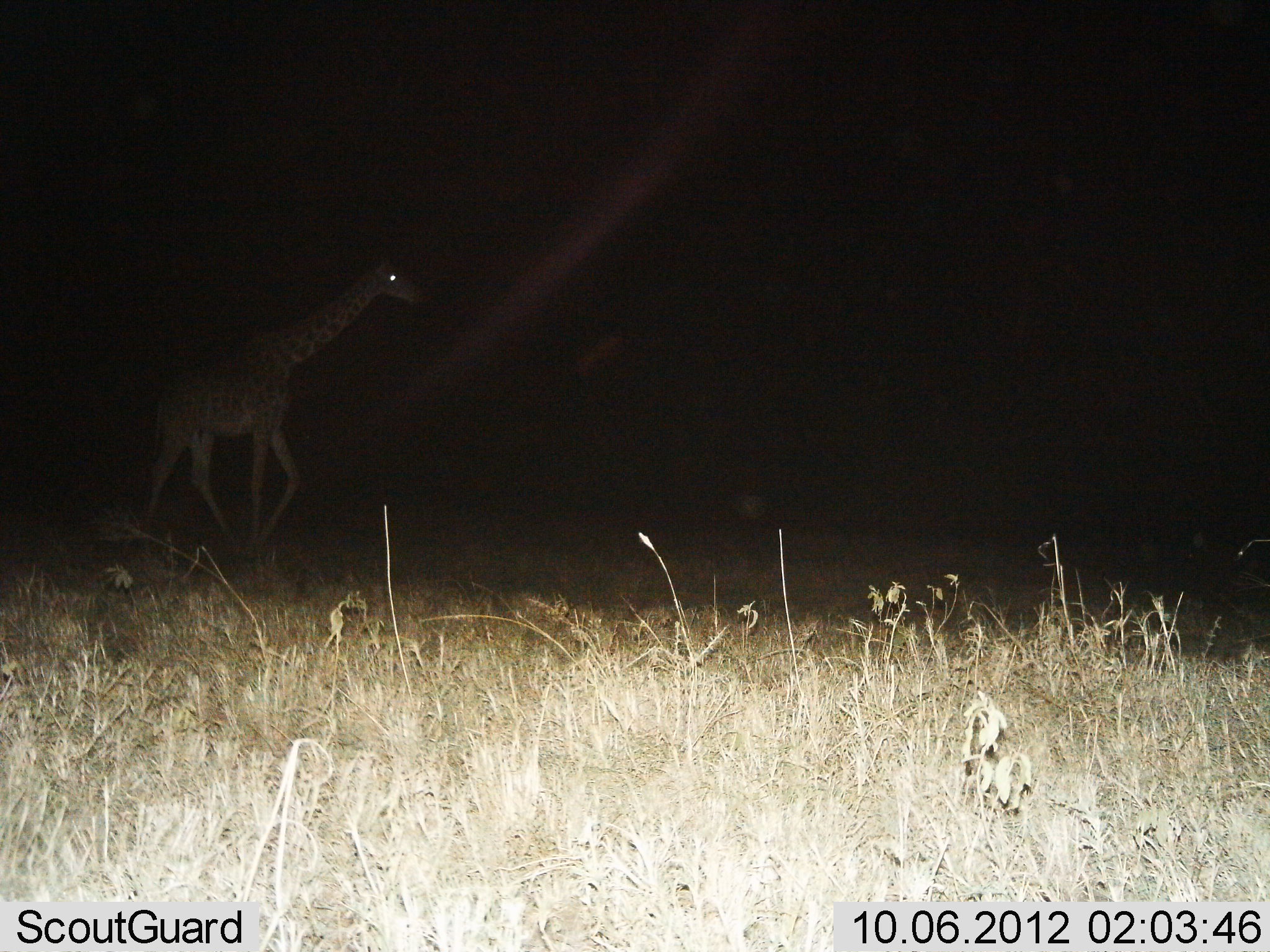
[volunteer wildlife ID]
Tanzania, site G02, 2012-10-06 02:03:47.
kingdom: Animalia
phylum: Chordata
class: Mammalia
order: Artiodactyla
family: Giraffidae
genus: Giraffa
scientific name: Giraffa camelopardalis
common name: giraffe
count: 1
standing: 20%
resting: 0%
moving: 80%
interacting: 0%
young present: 0%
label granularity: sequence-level